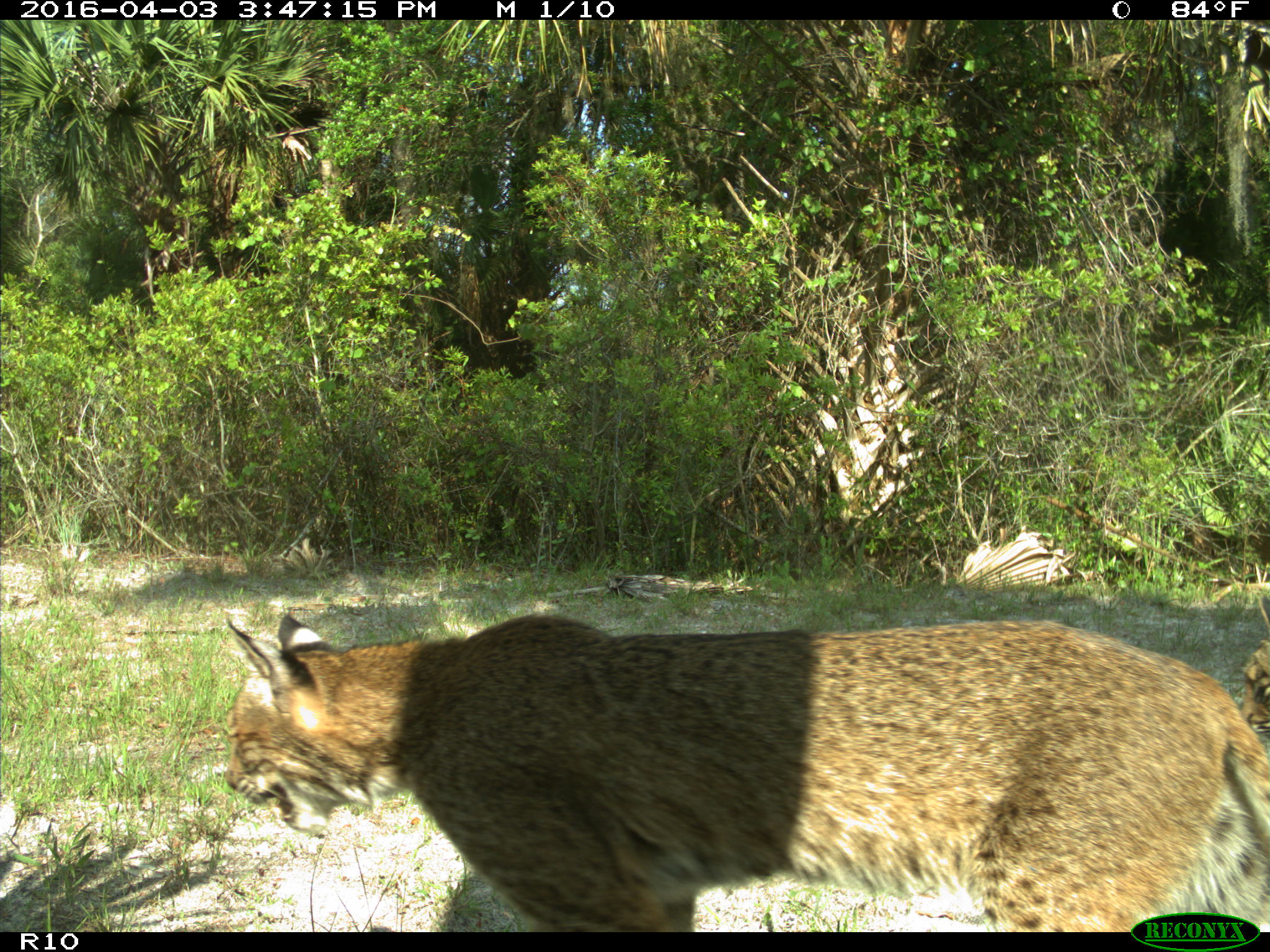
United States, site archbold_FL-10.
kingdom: Animalia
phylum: Chordata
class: Mammalia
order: Carnivora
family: Felidae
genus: Lynx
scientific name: Lynx rufus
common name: bobcat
Lynx rufus (bobcat).